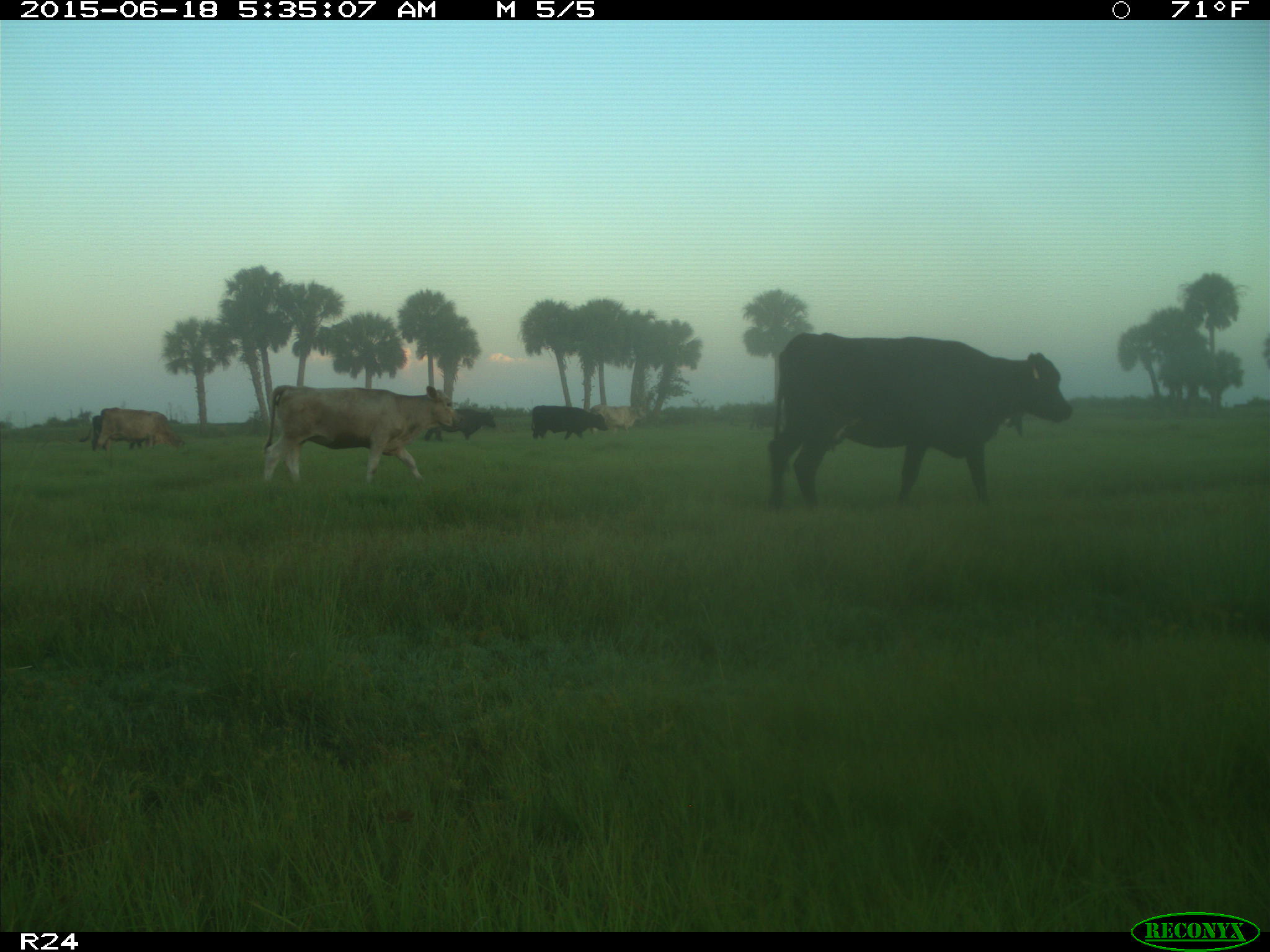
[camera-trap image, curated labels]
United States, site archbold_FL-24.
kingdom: Animalia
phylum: Chordata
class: Mammalia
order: Artiodactyla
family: Bovidae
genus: Bos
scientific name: Bos taurus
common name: domestic cow